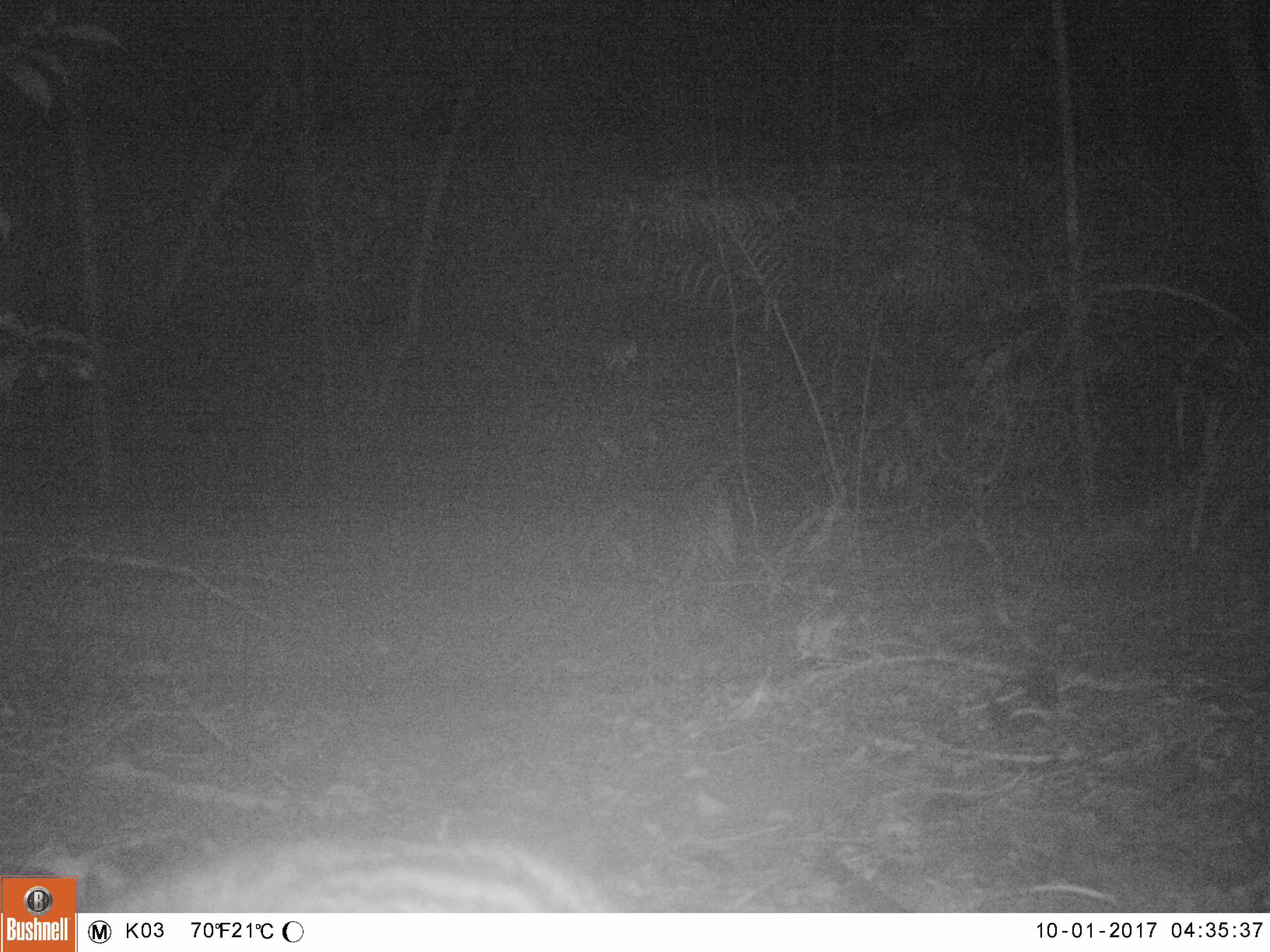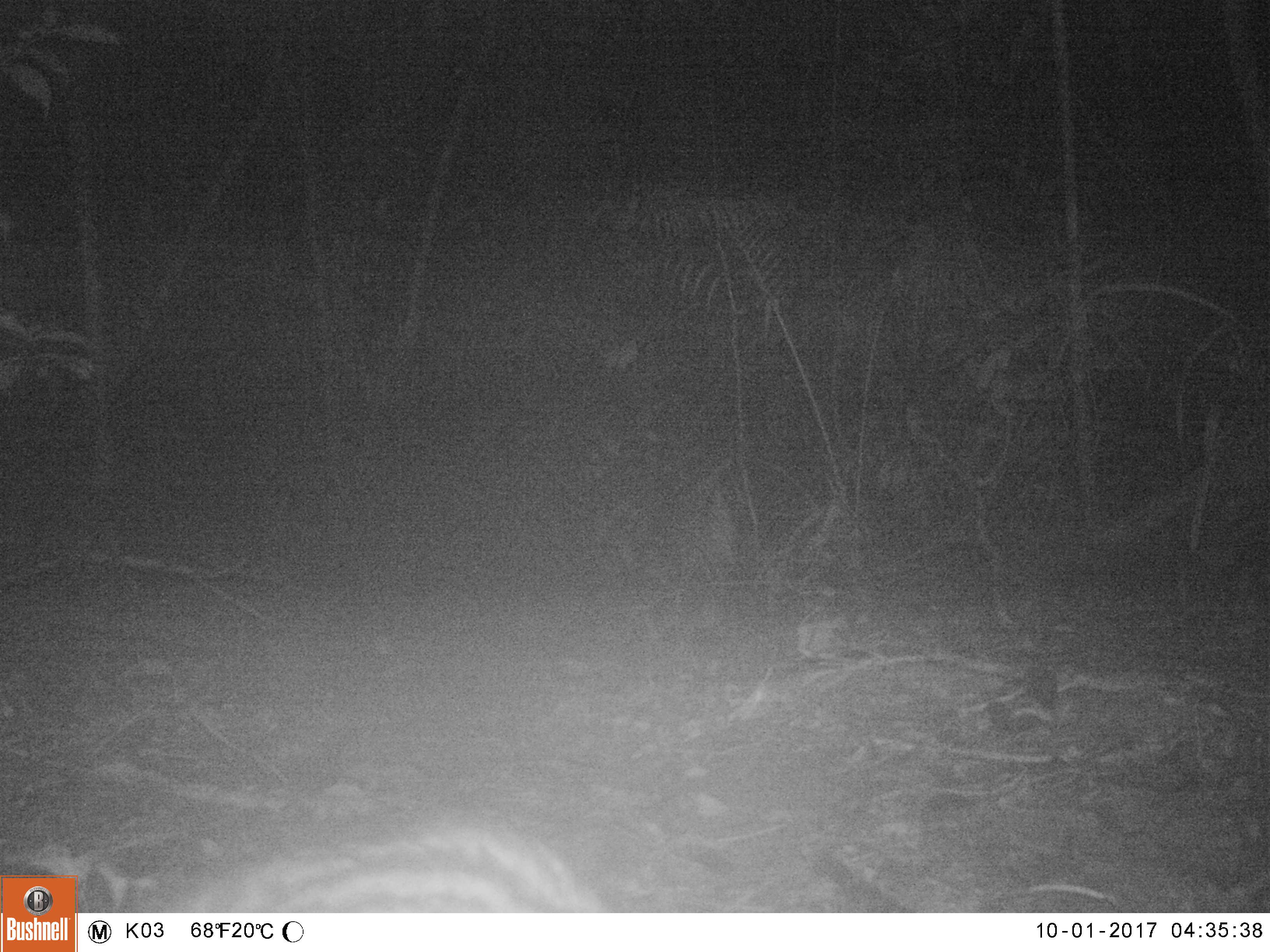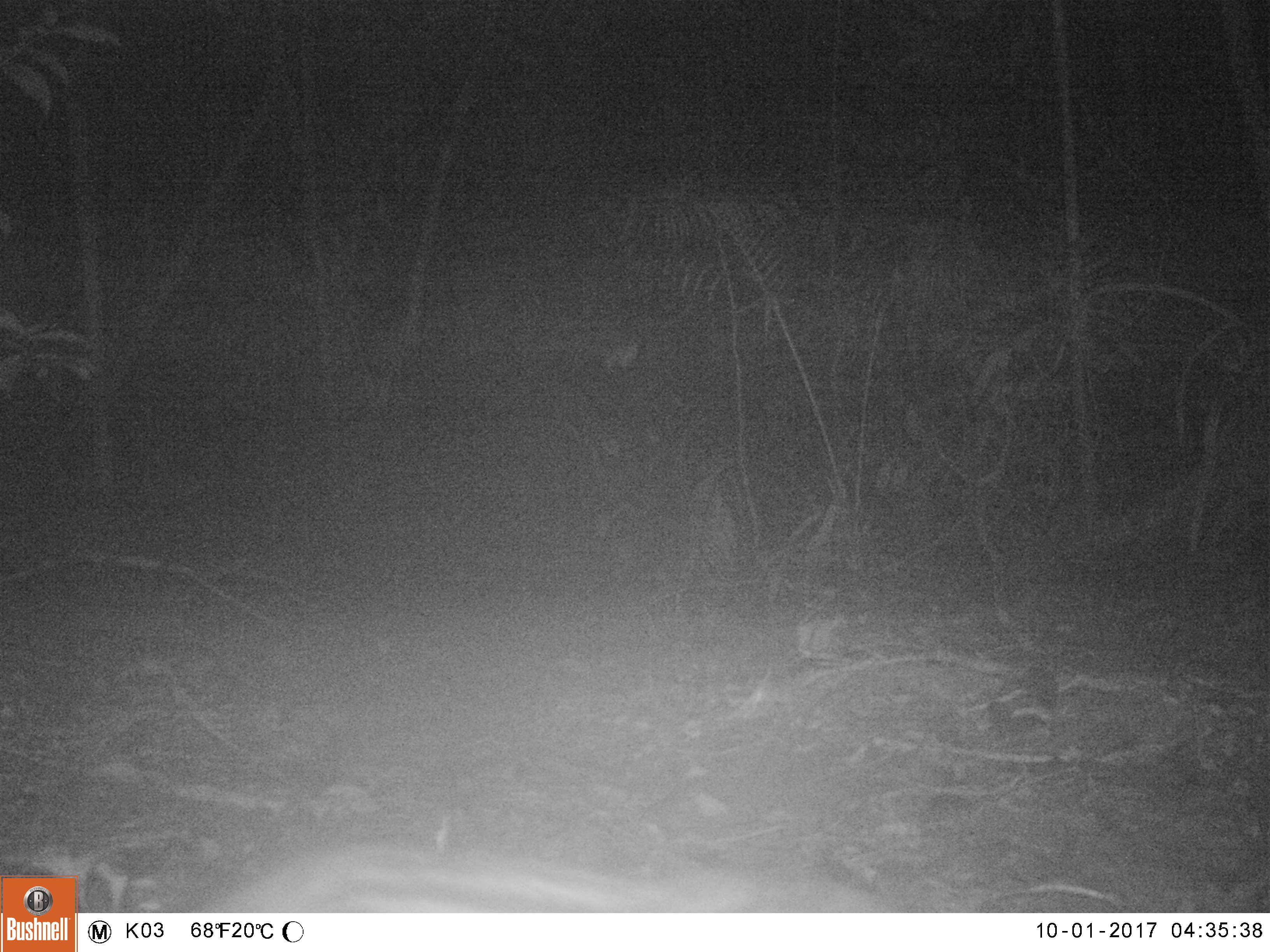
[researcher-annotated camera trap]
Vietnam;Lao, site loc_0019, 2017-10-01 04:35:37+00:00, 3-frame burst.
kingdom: Animalia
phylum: Chordata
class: Mammalia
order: Carnivora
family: Viverridae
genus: Paradoxurus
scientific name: Paradoxurus hermaphroditus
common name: common palm civet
Common palm civet (Paradoxurus hermaphroditus). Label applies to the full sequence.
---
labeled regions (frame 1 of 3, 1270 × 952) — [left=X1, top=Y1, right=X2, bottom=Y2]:
common palm civet: [left=115, top=834, right=611, bottom=913]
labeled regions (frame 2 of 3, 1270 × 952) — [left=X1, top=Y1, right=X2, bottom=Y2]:
common palm civet: [left=186, top=810, right=613, bottom=913]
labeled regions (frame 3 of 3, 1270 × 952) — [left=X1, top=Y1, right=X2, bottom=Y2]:
common palm civet: [left=186, top=841, right=896, bottom=913]